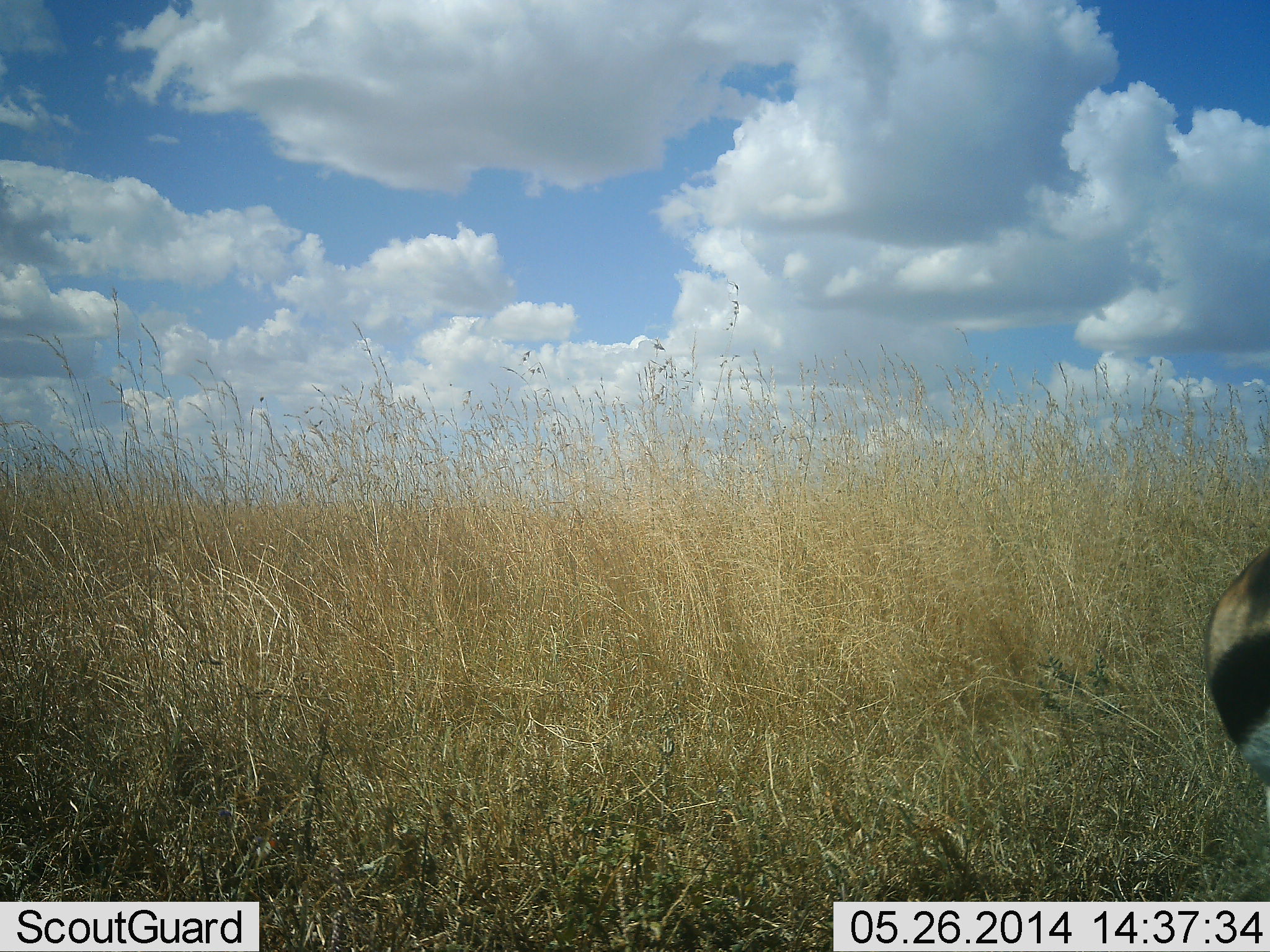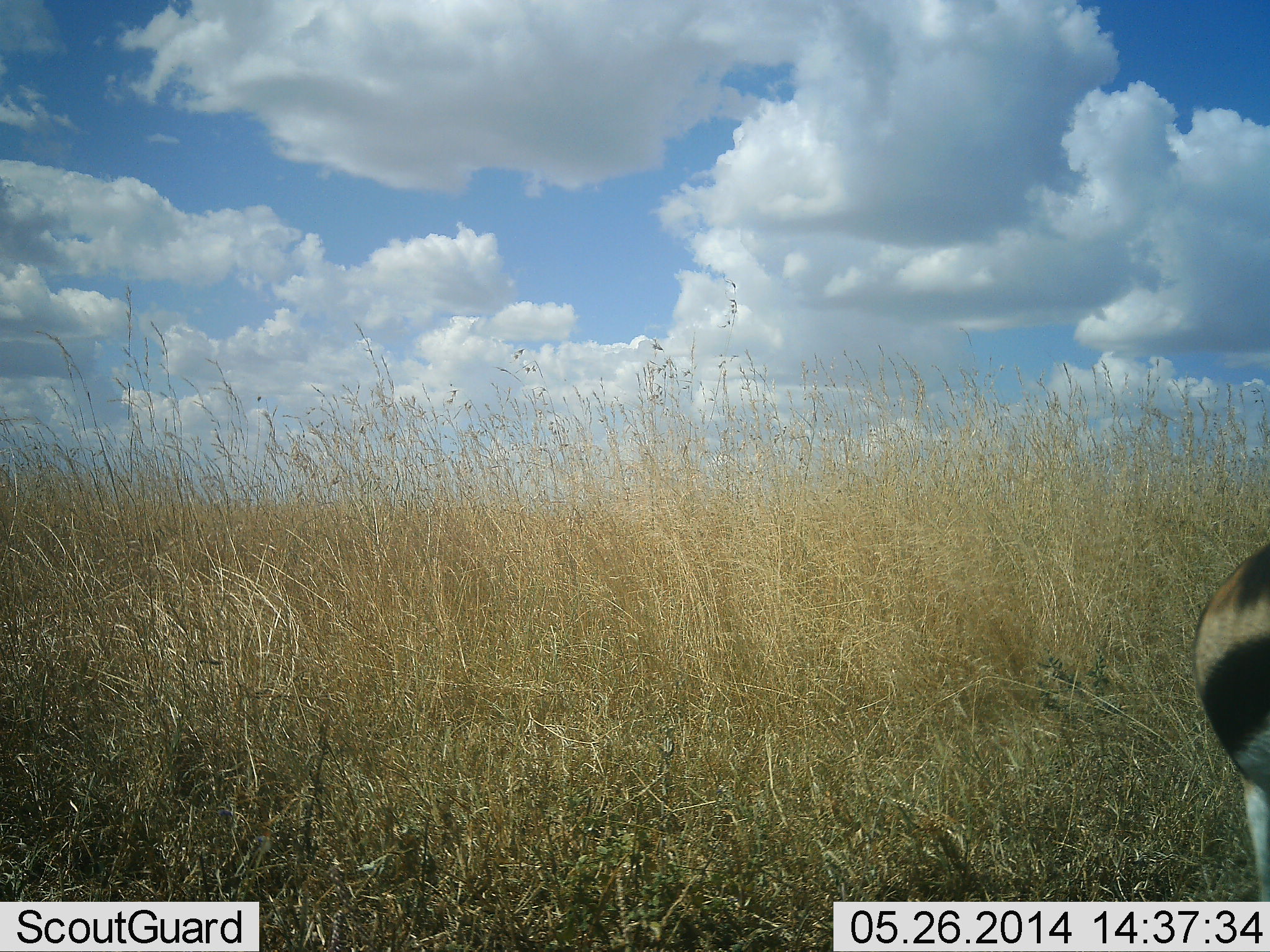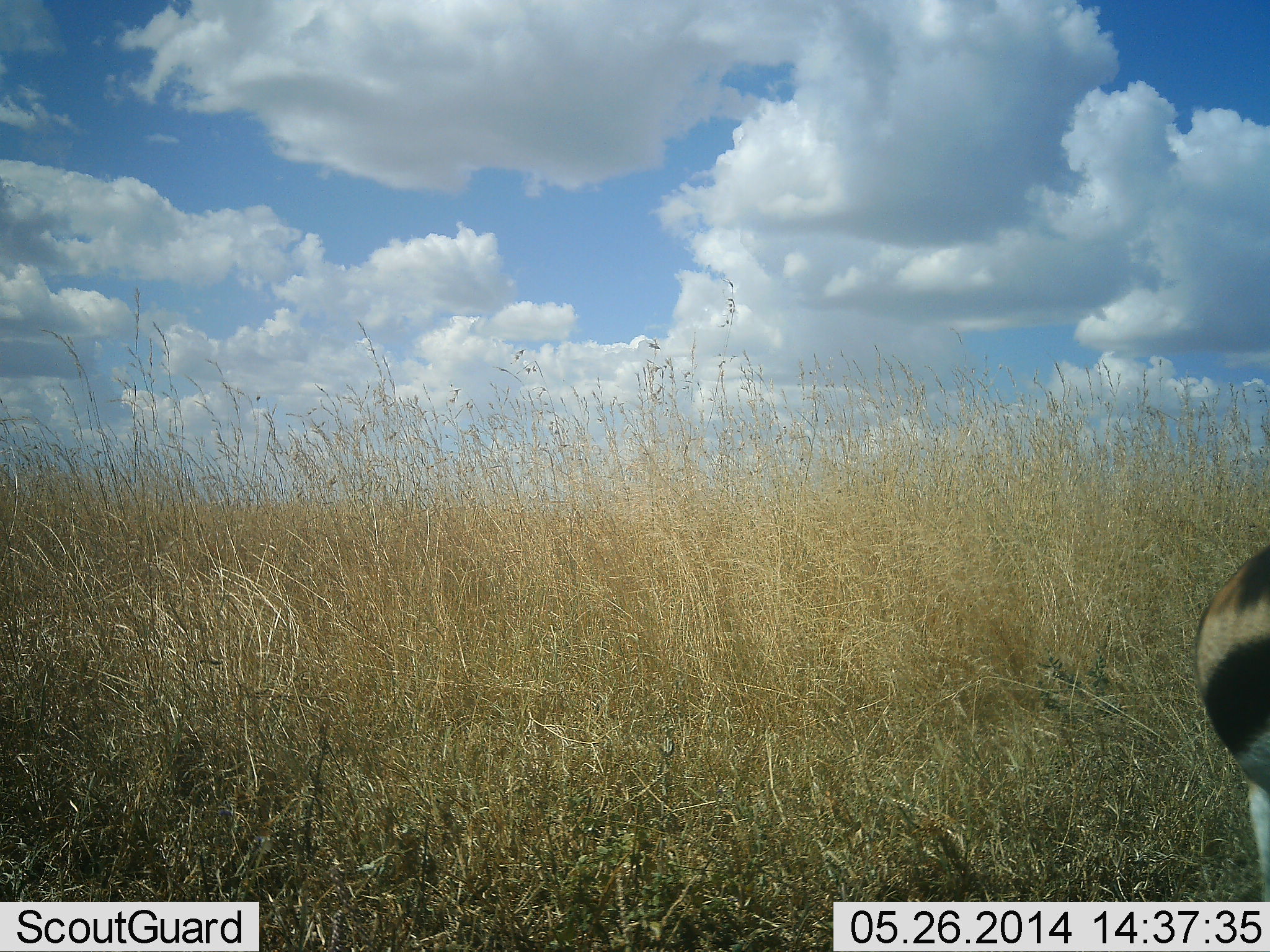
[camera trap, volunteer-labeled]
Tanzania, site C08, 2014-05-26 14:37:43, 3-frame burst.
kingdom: Animalia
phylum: Chordata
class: Mammalia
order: Artiodactyla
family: Bovidae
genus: Eudorcas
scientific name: Eudorcas thomsonii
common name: thomson's gazelle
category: gazellethomsons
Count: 1.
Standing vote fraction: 100%.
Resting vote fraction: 0%.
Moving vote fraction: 0%.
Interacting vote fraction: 0%.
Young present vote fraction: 0%.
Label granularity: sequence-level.